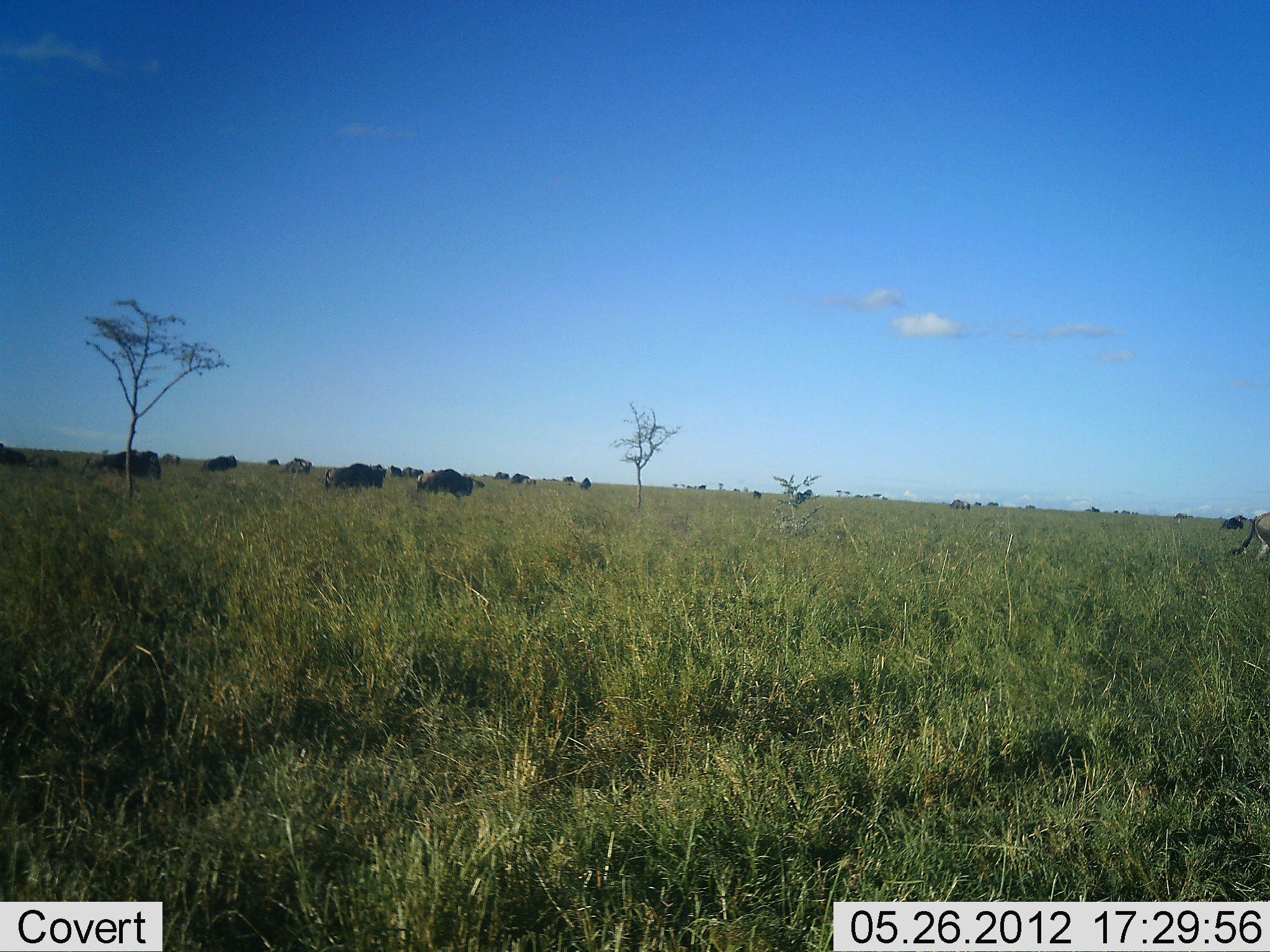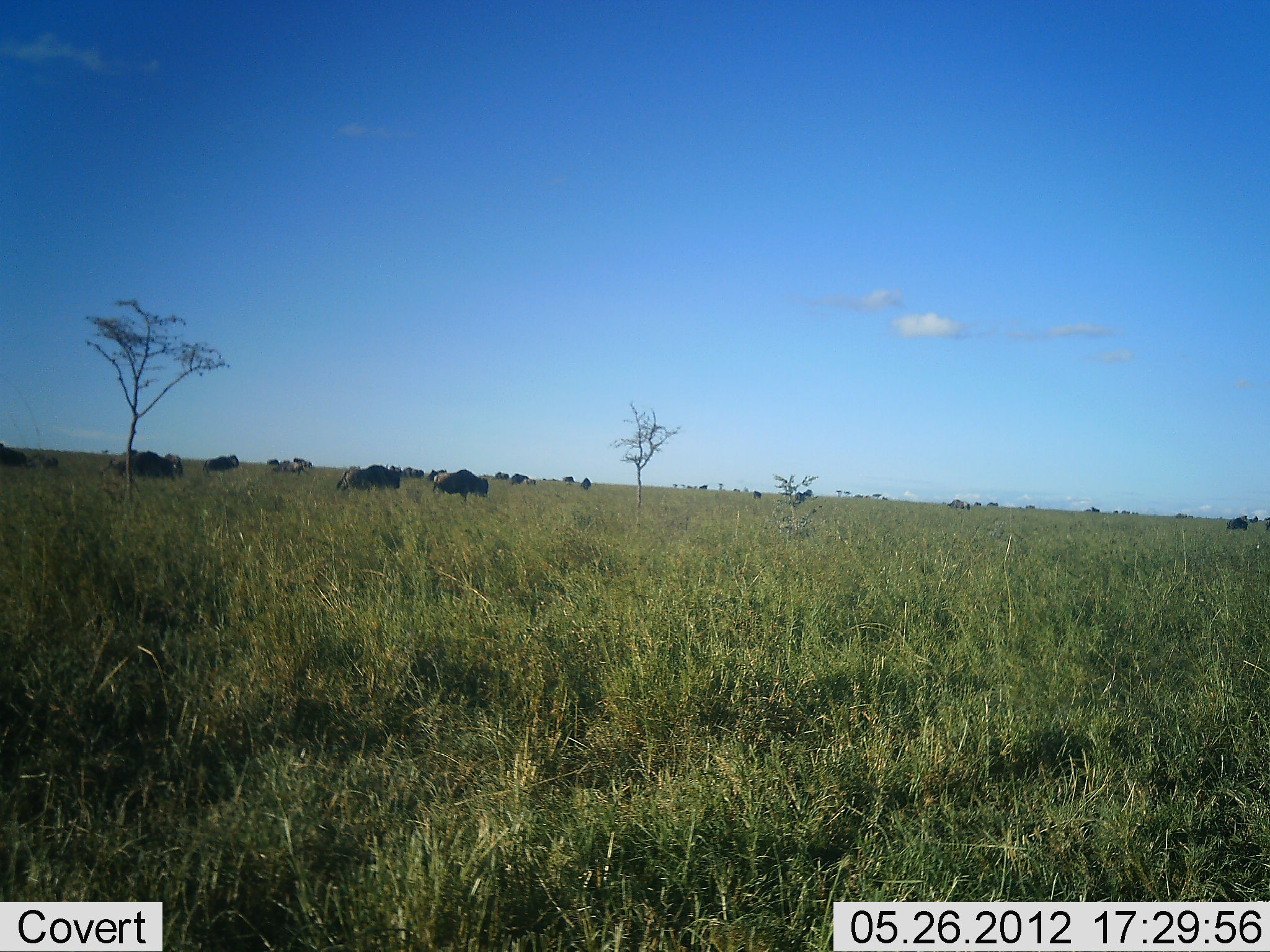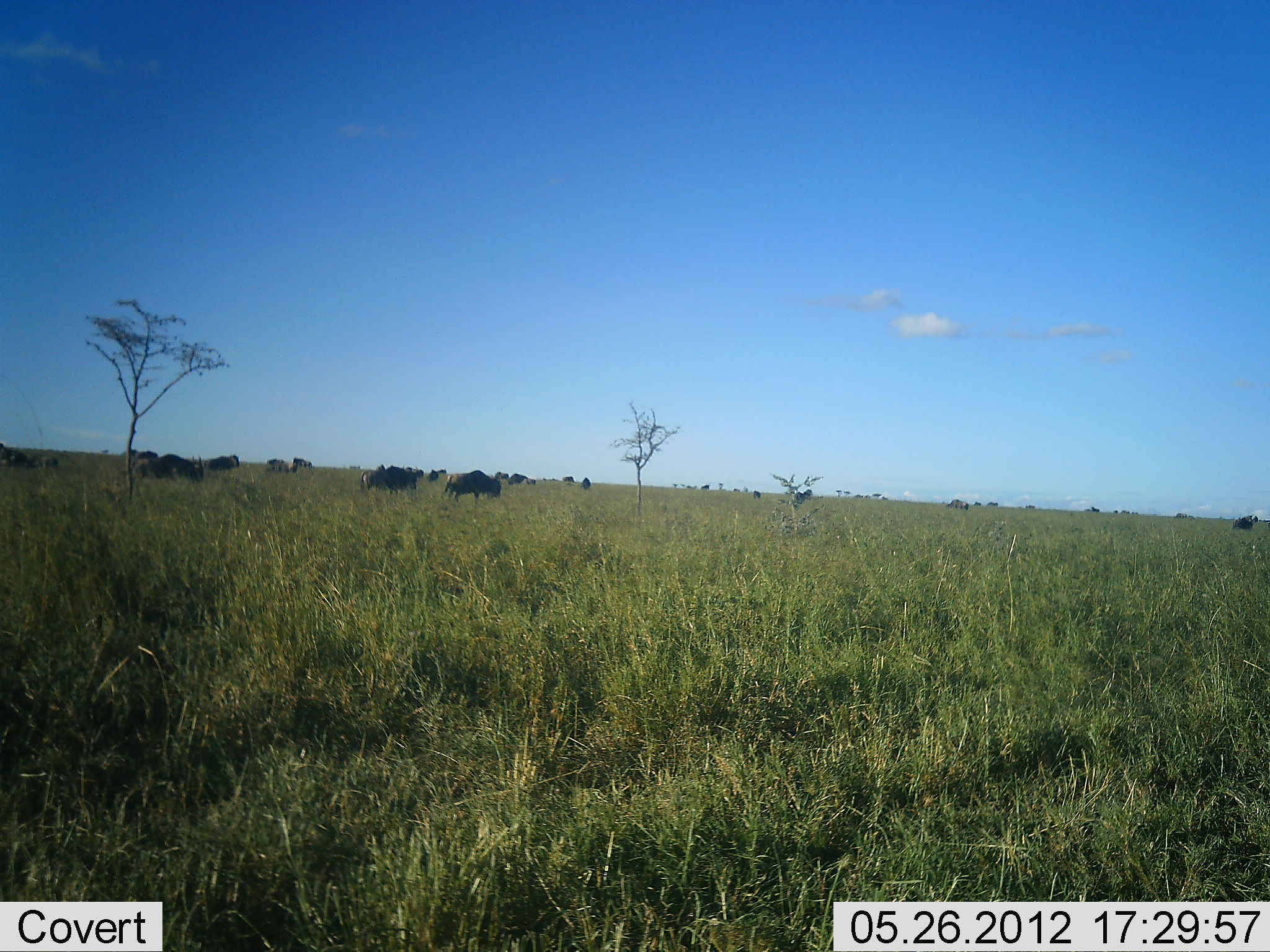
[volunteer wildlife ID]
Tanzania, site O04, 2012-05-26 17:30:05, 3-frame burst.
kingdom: Animalia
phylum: Chordata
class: Mammalia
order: Artiodactyla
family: Bovidae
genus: Connochaetes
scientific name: Connochaetes taurinus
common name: blue wildebeest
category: wildebeest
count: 11-50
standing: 20%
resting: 0%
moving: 100%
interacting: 0%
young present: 0%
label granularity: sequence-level